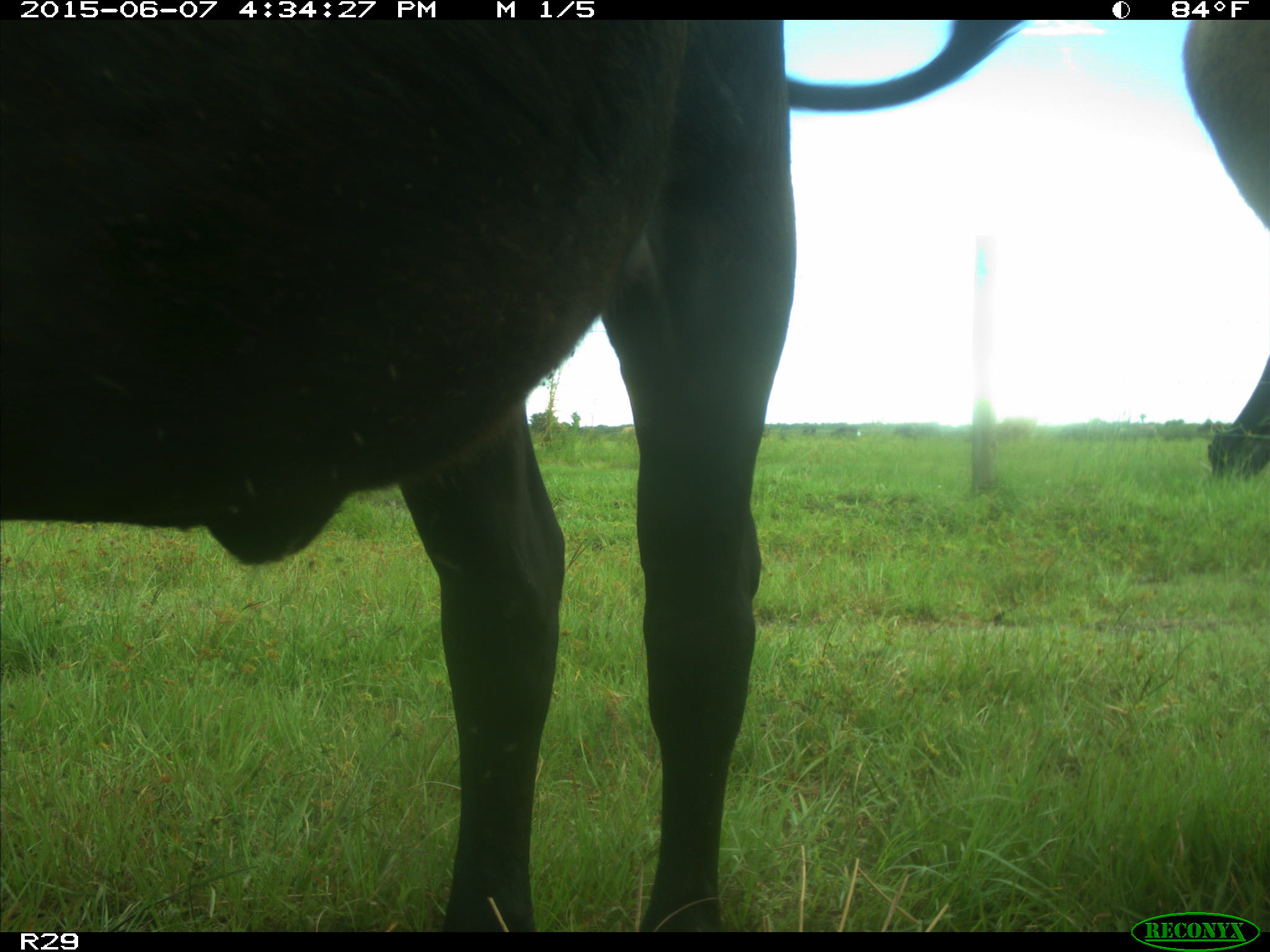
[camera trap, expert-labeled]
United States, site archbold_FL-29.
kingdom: Animalia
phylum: Chordata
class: Mammalia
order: Artiodactyla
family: Bovidae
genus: Bos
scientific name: Bos taurus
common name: domestic cow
Bos taurus (domestic cow).